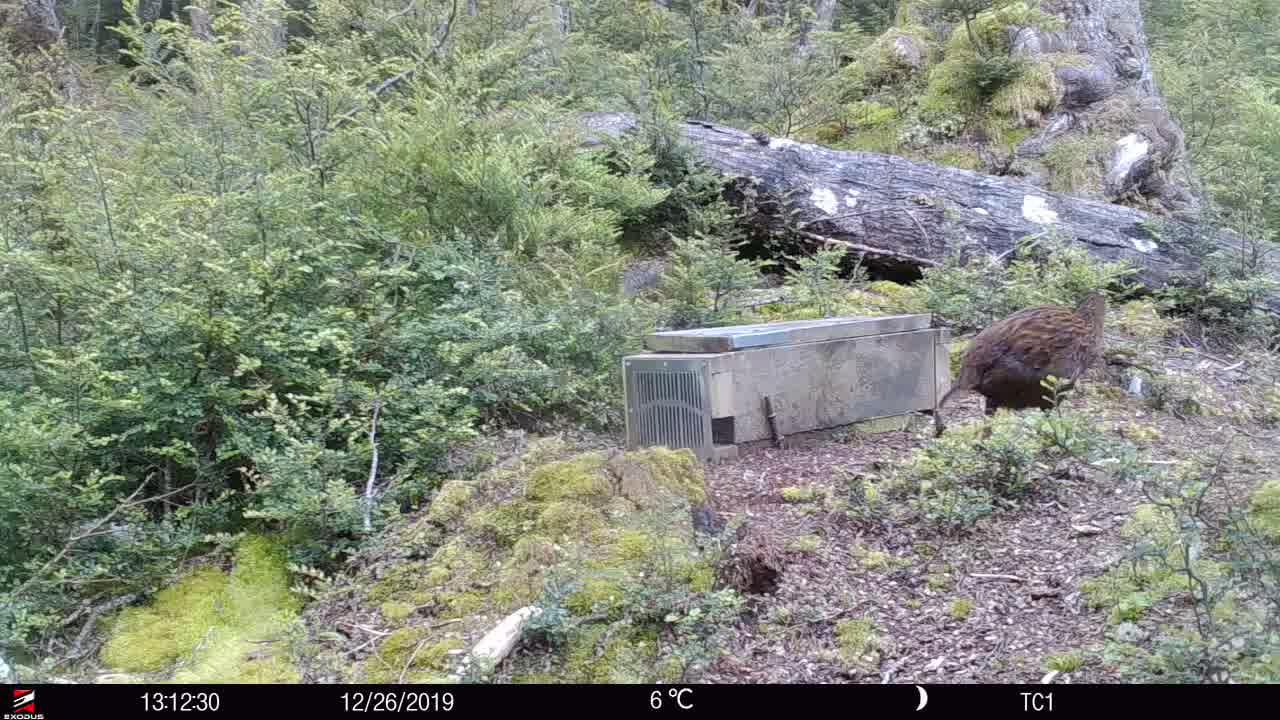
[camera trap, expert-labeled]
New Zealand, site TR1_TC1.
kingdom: Animalia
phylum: Chordata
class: Aves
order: Gruiformes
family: Rallidae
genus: Gallirallus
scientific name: Gallirallus australis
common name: weka